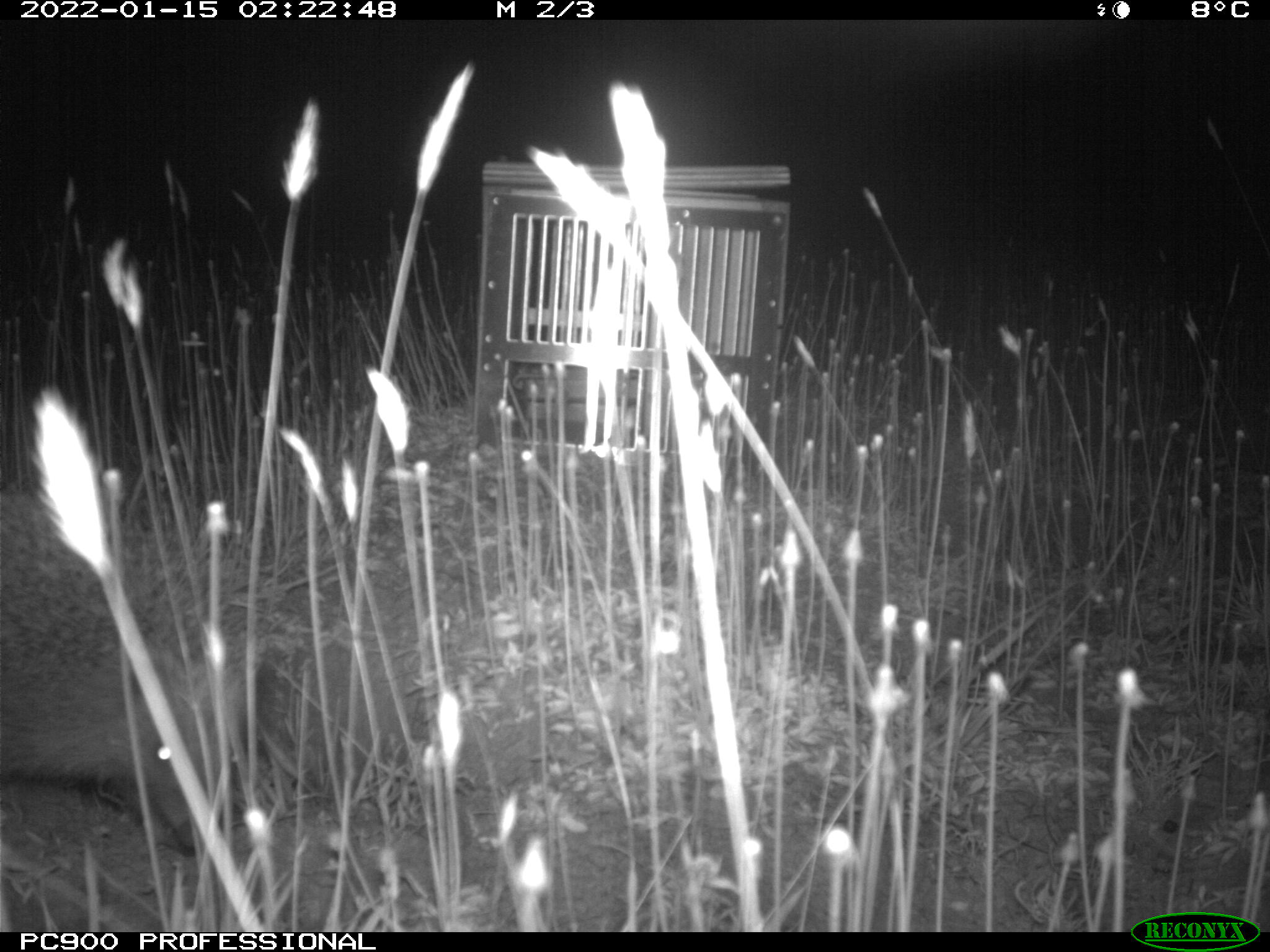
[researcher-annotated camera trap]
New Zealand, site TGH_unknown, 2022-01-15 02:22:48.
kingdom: Animalia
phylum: Chordata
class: Mammalia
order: Eulipotyphla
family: Erinaceidae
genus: Erinaceus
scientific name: Erinaceus europaeus europaeus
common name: european hedgehog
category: hedgehog